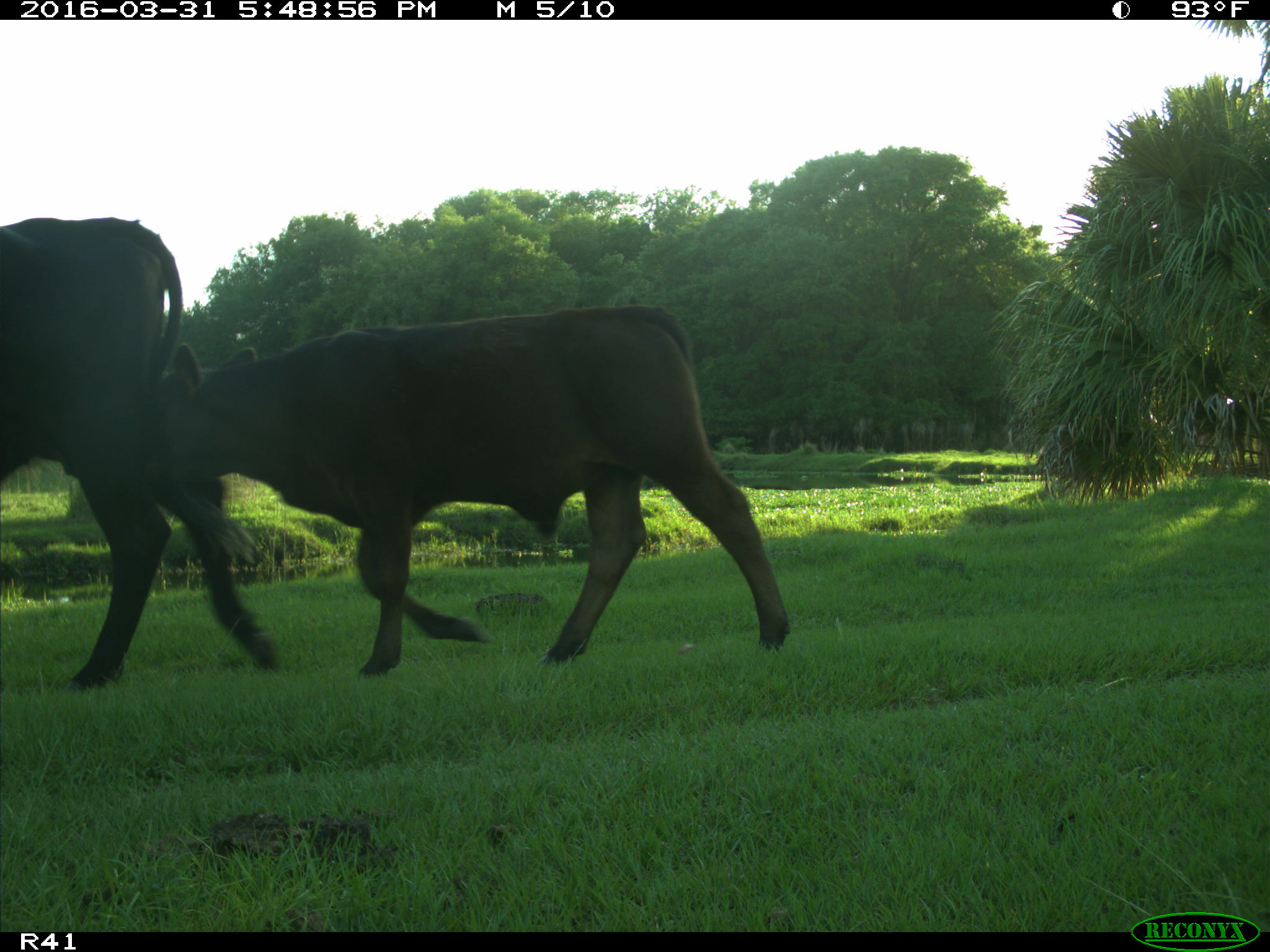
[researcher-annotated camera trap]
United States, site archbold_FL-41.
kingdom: Animalia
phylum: Chordata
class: Mammalia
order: Artiodactyla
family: Bovidae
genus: Bos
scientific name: Bos taurus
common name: domestic cow